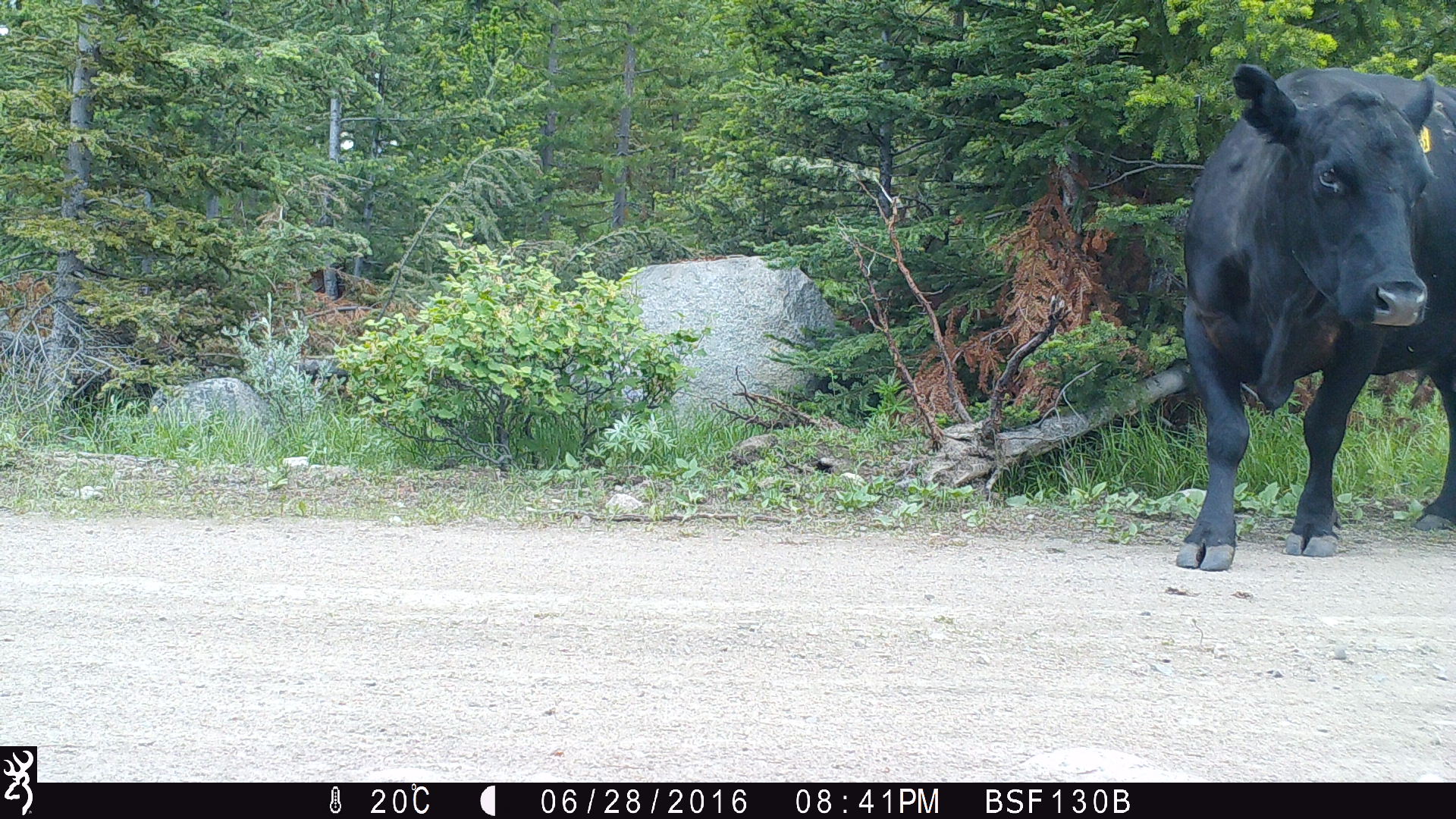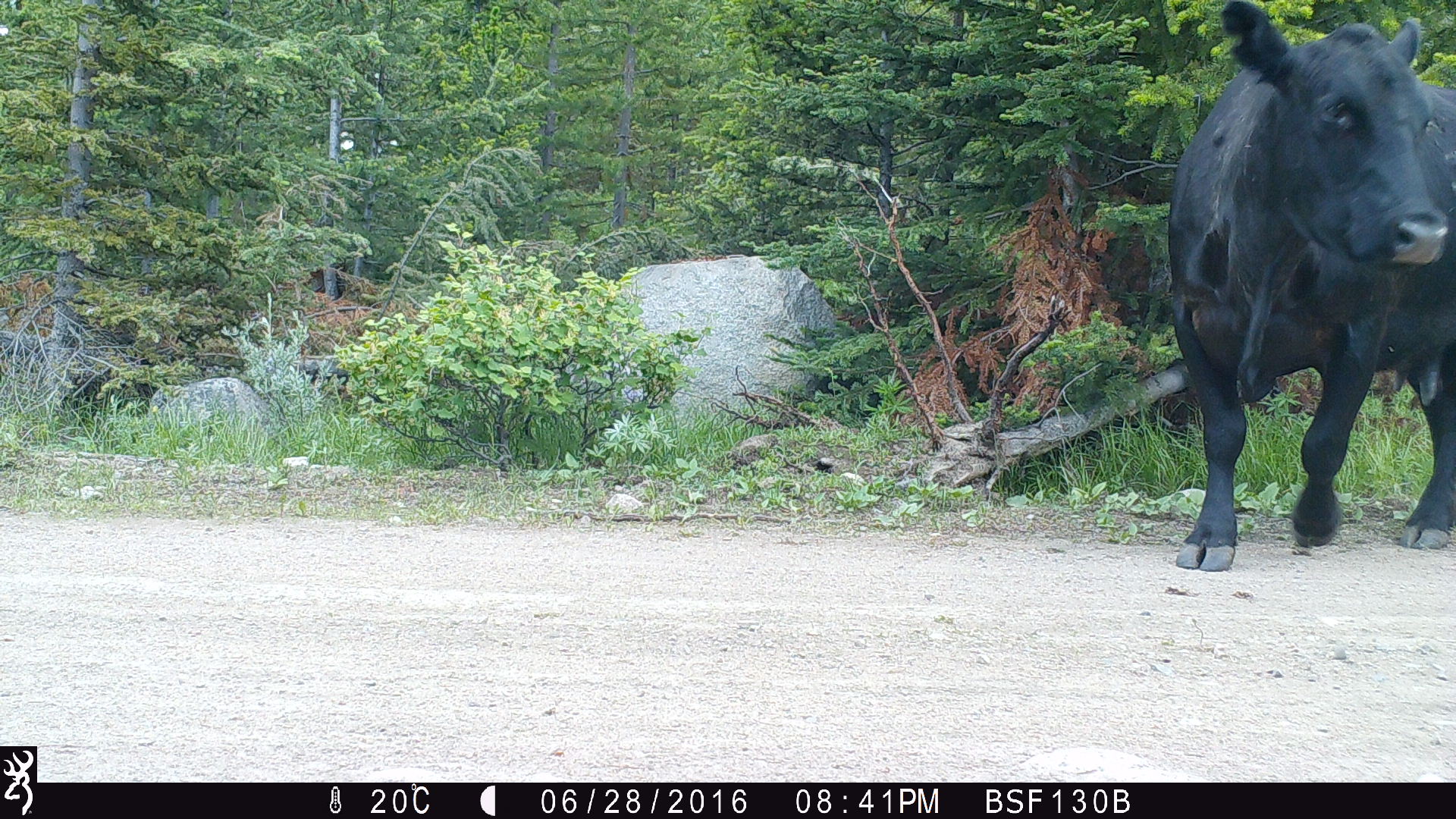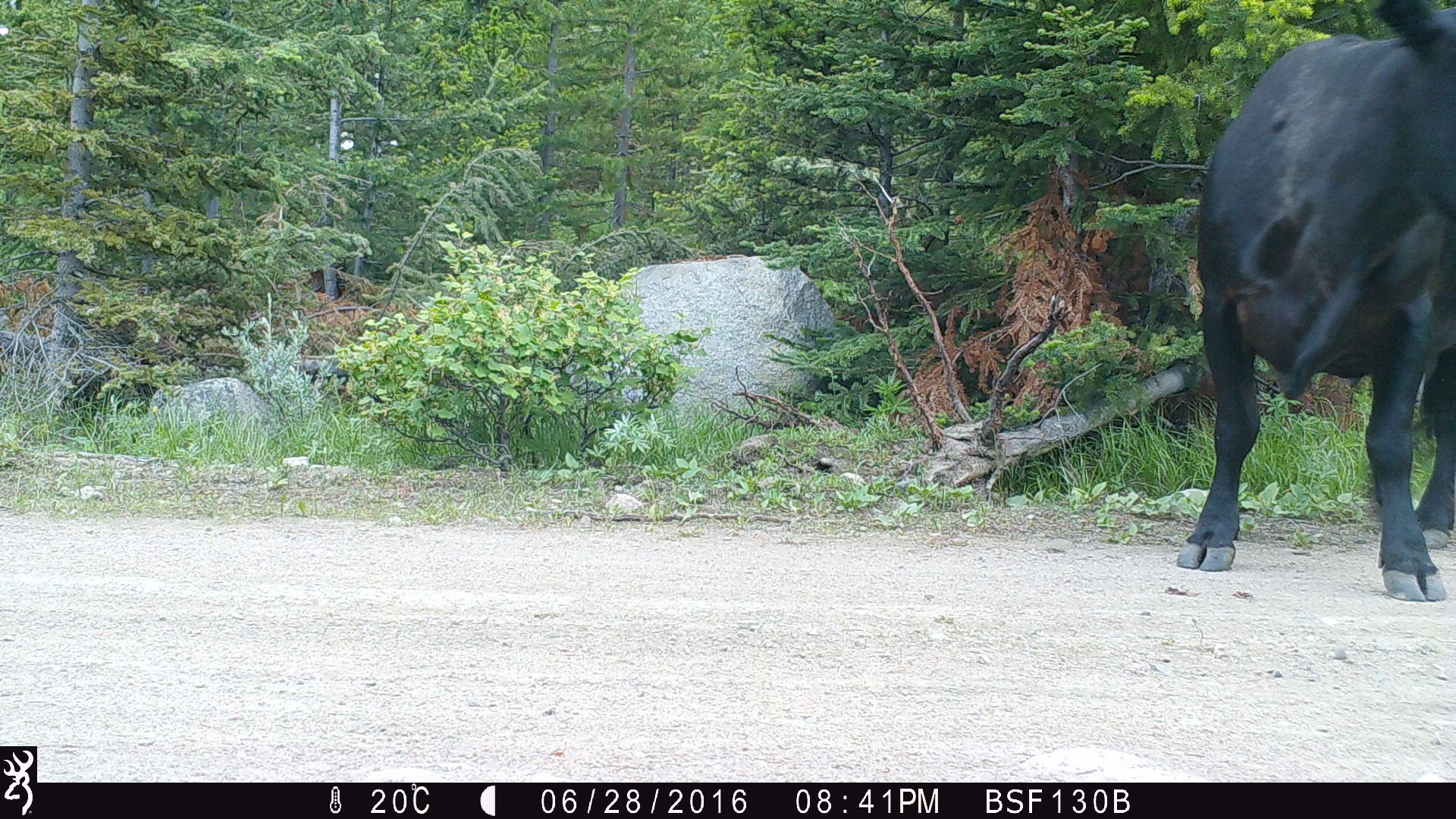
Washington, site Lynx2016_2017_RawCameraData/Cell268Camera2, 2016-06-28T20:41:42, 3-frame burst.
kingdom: Animalia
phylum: Chordata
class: Mammalia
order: Artiodactyla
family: Bovidae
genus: Bos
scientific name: Bos taurus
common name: domestic cattle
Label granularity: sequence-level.